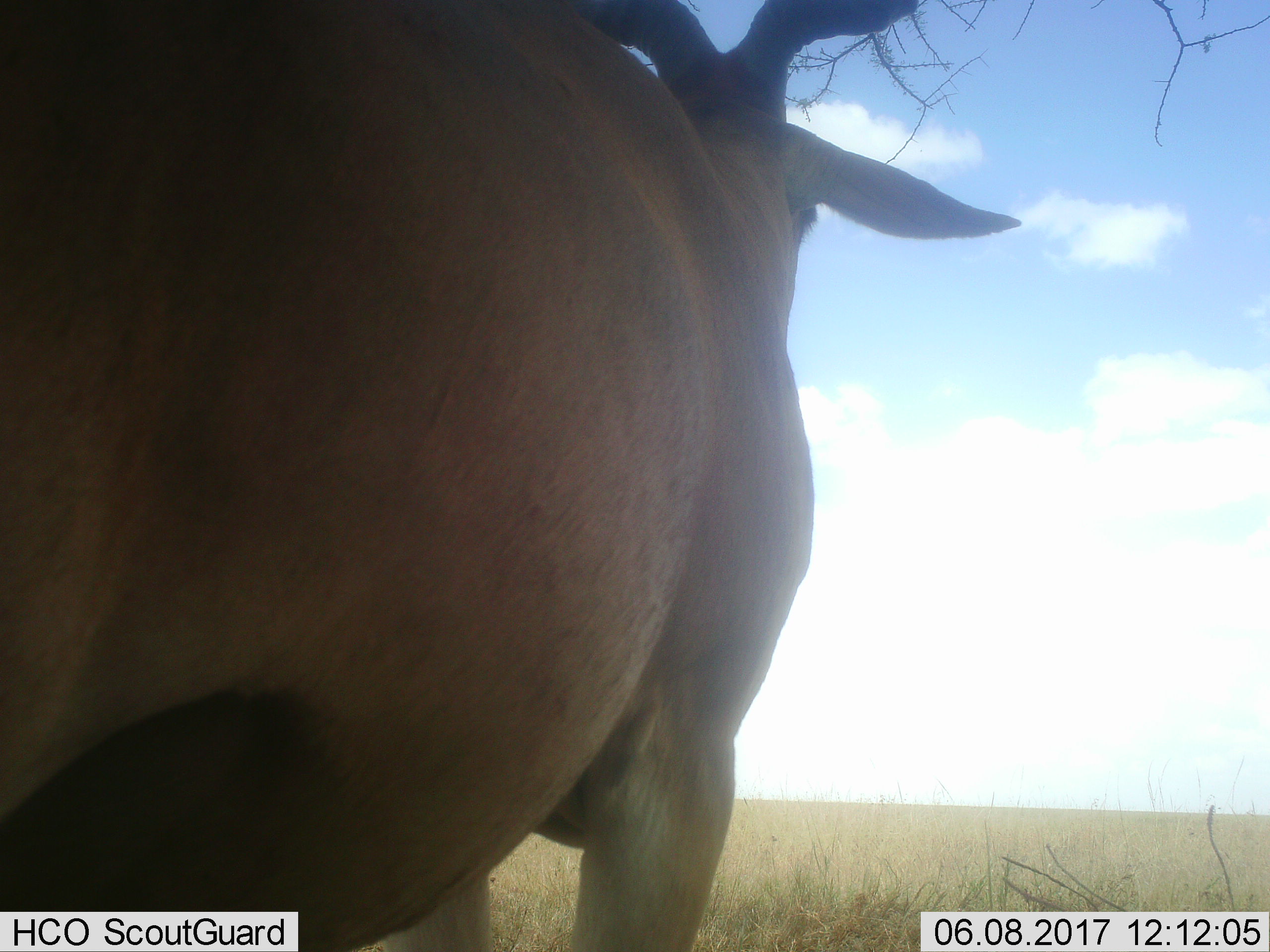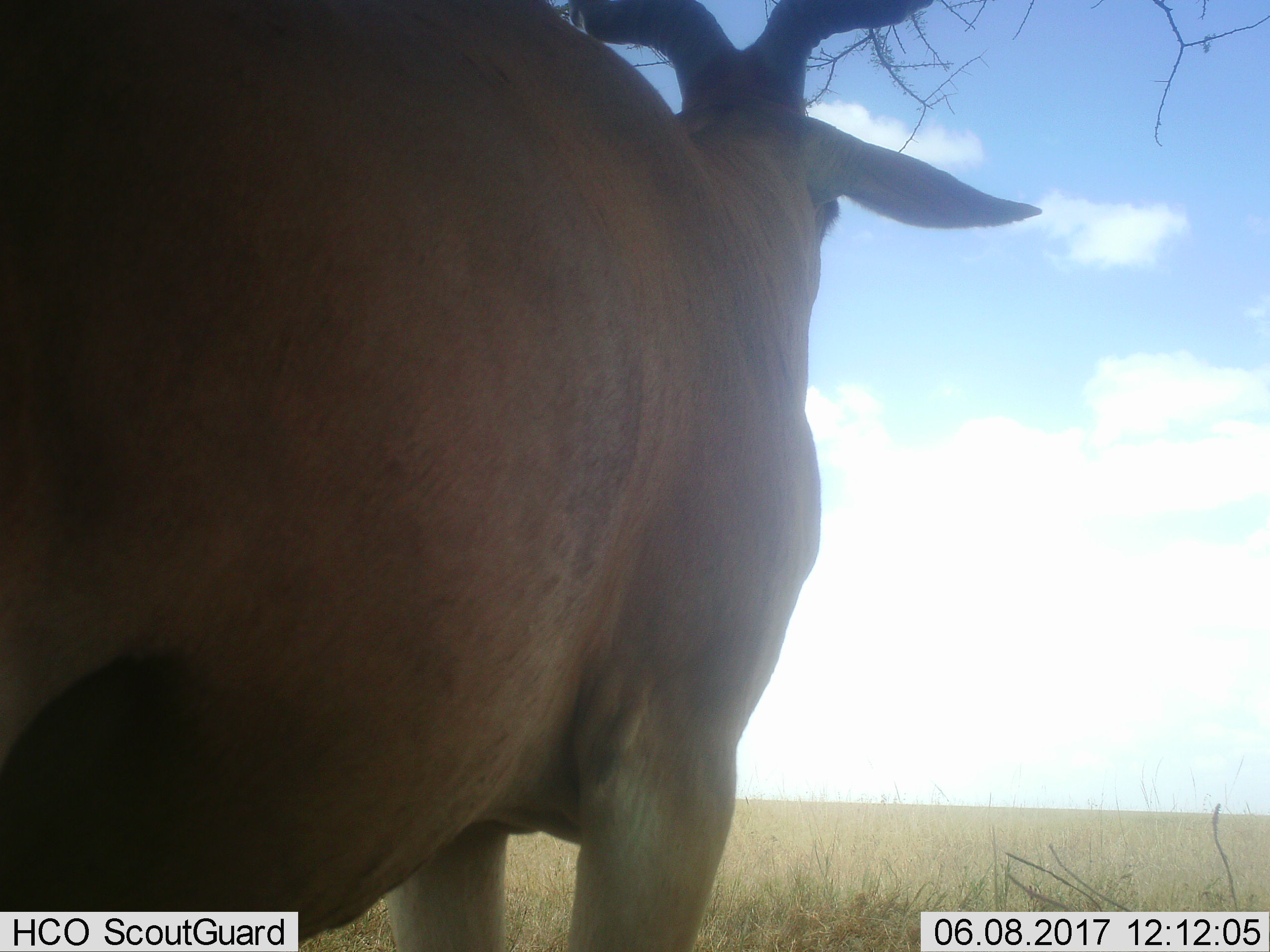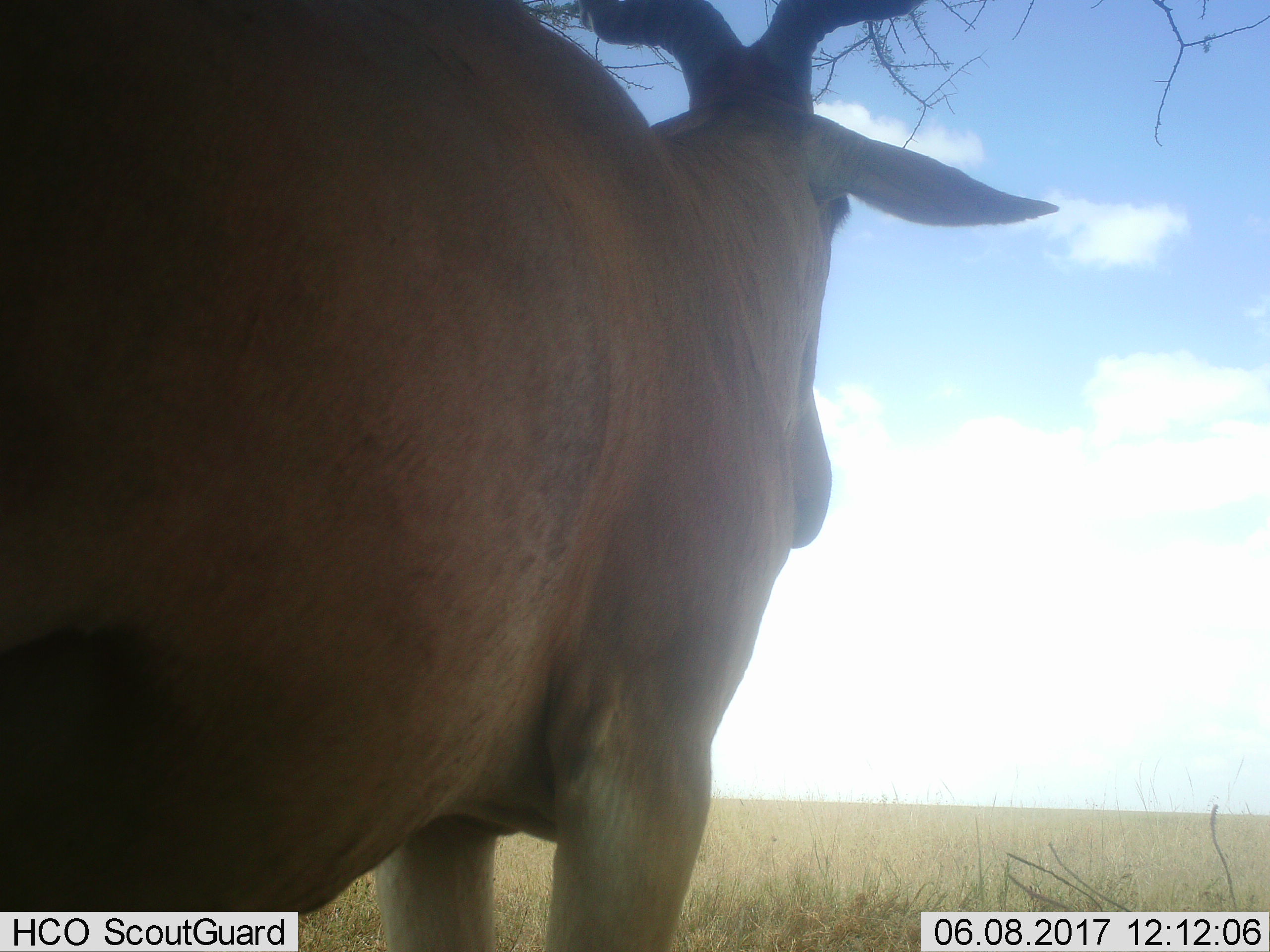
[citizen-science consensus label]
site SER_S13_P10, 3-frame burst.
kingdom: Animalia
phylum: Chordata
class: Mammalia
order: Artiodactyla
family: Bovidae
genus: Alcelaphus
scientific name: Alcelaphus buselaphus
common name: hartebeest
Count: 1.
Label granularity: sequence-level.